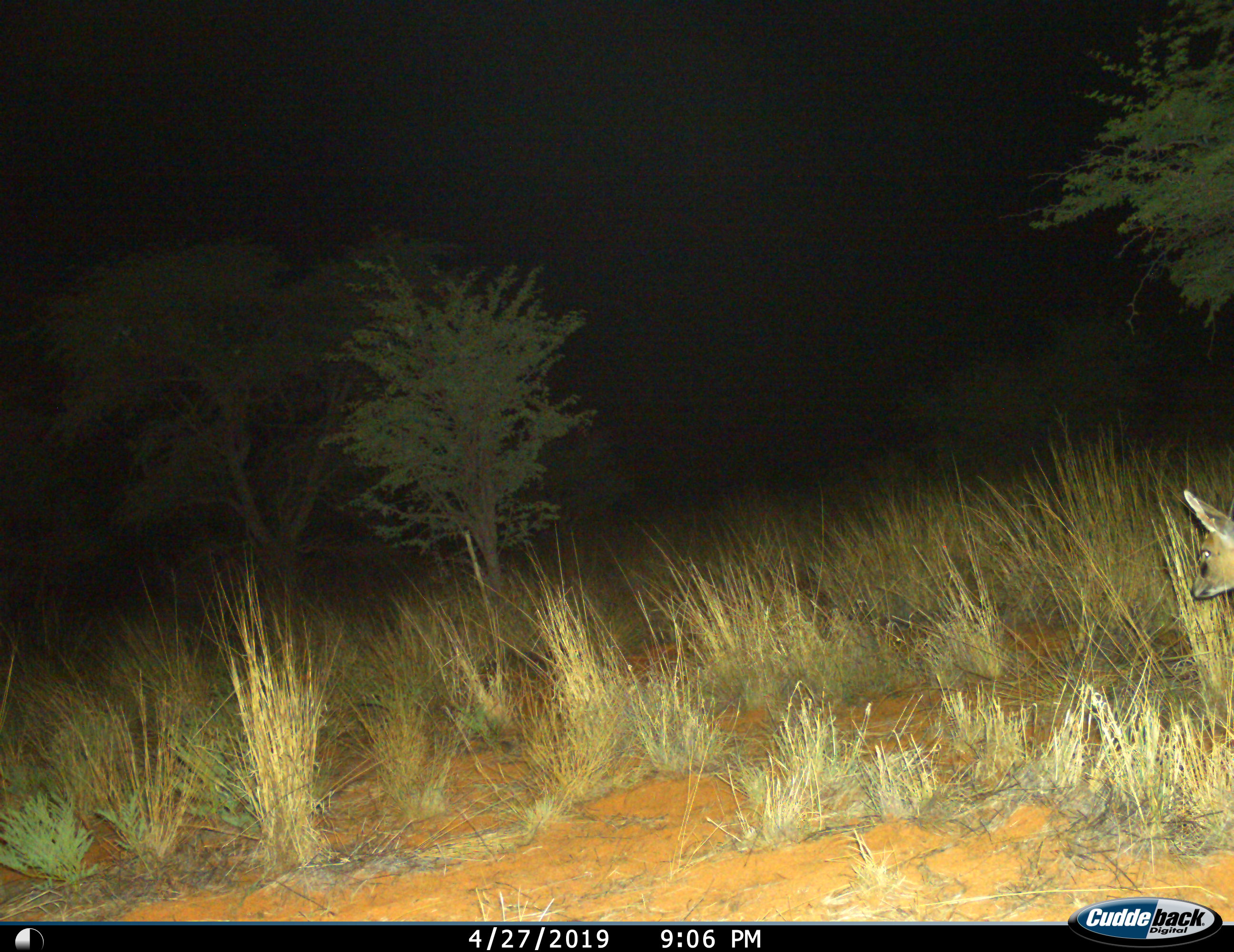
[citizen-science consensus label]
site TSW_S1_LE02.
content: unidentified animal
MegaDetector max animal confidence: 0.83